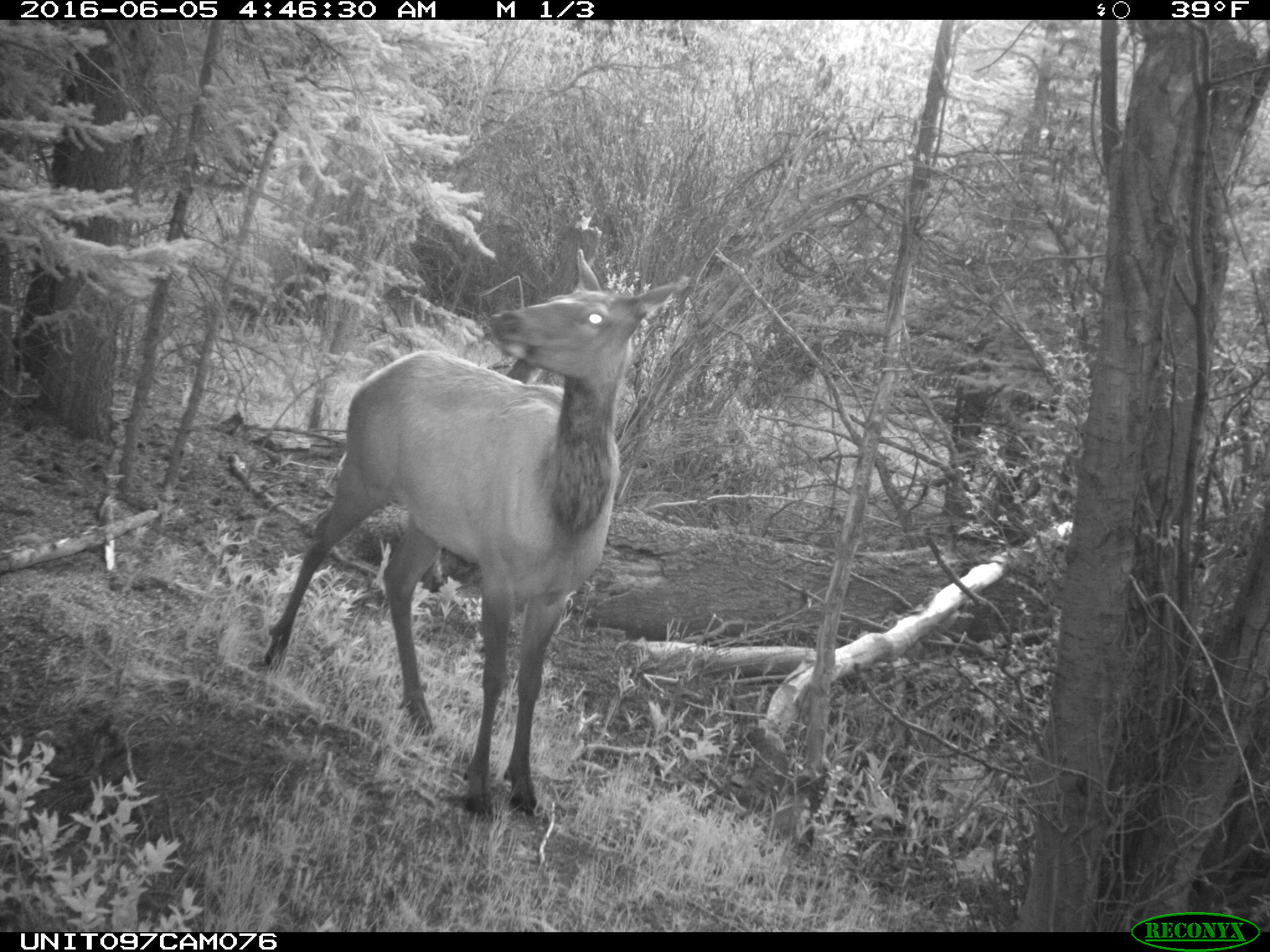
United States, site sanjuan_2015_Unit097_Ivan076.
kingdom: Animalia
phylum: Chordata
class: Mammalia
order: Artiodactyla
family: Cervidae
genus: Cervus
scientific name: Cervus elaphus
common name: red deer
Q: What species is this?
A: Cervus elaphus (red deer).